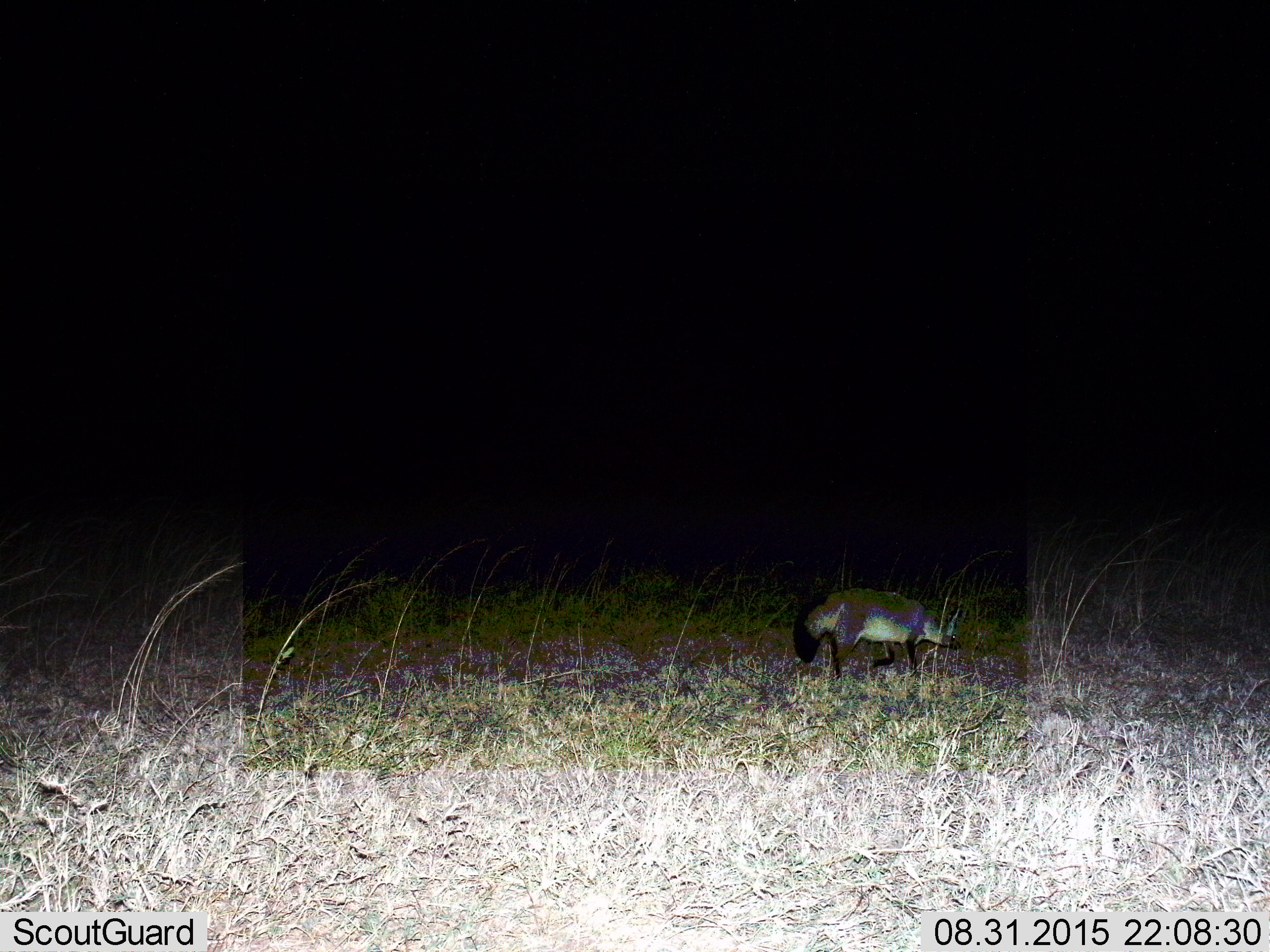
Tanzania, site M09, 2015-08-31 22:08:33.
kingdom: Animalia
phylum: Chordata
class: Mammalia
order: Carnivora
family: Canidae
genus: Otocyon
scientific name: Otocyon megalotis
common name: bat-eared fox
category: batearedfox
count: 1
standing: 25%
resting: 0%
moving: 75%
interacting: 0%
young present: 0%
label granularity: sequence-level